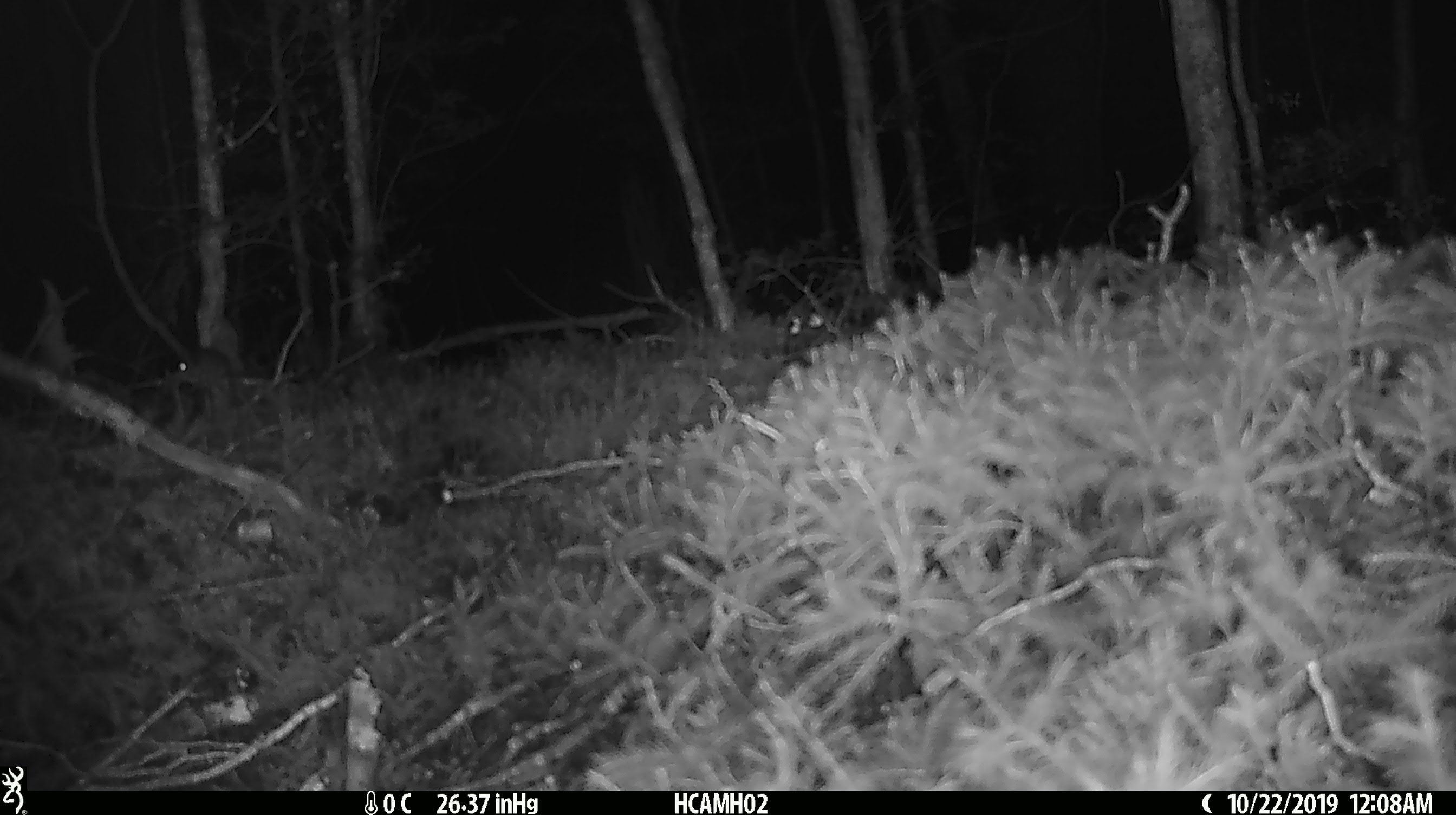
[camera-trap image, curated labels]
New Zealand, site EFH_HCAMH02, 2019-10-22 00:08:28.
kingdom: Animalia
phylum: Chordata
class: Mammalia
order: Rodentia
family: Muridae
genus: Mus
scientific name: Mus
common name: mouse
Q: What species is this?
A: Mouse (Mus).